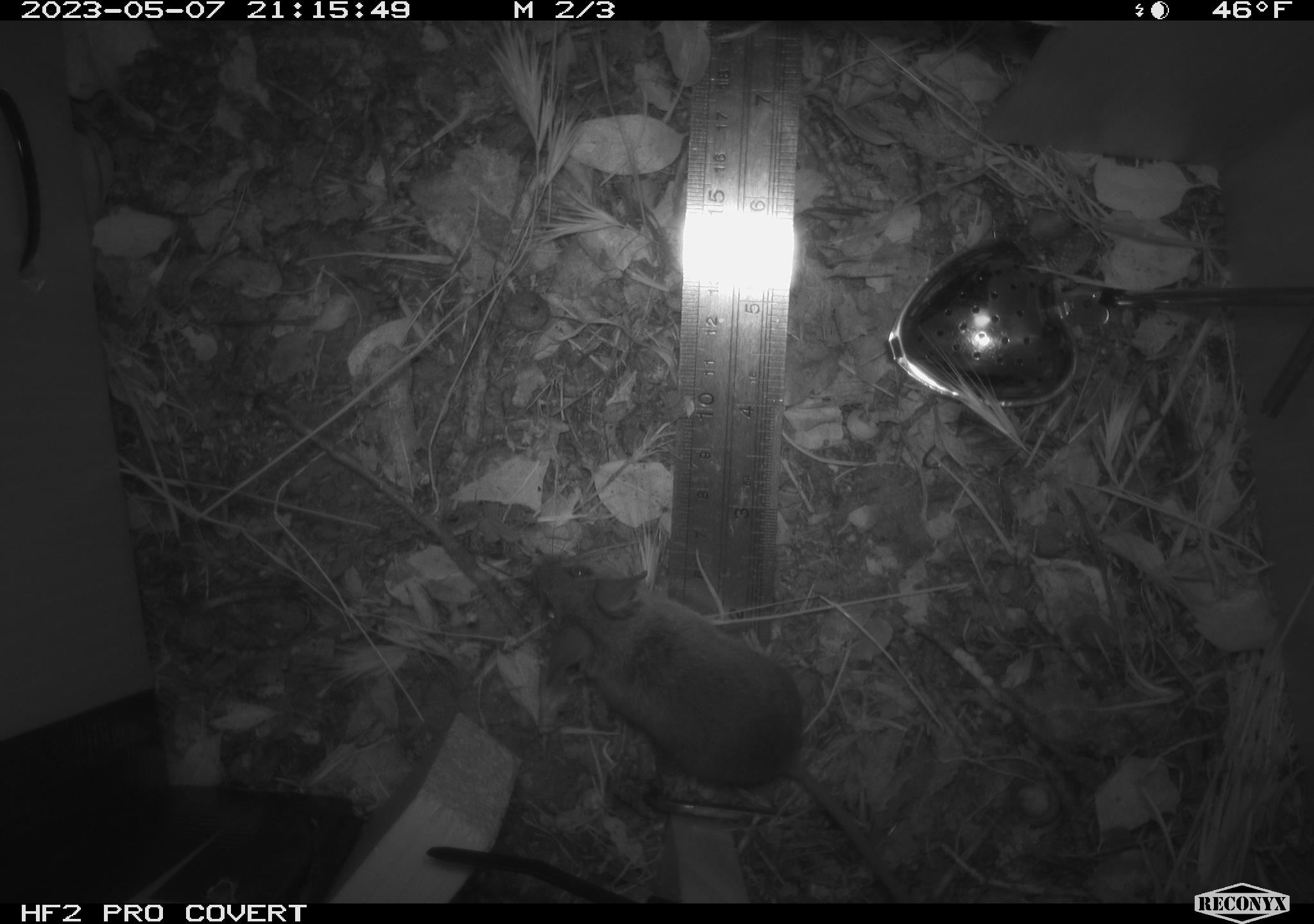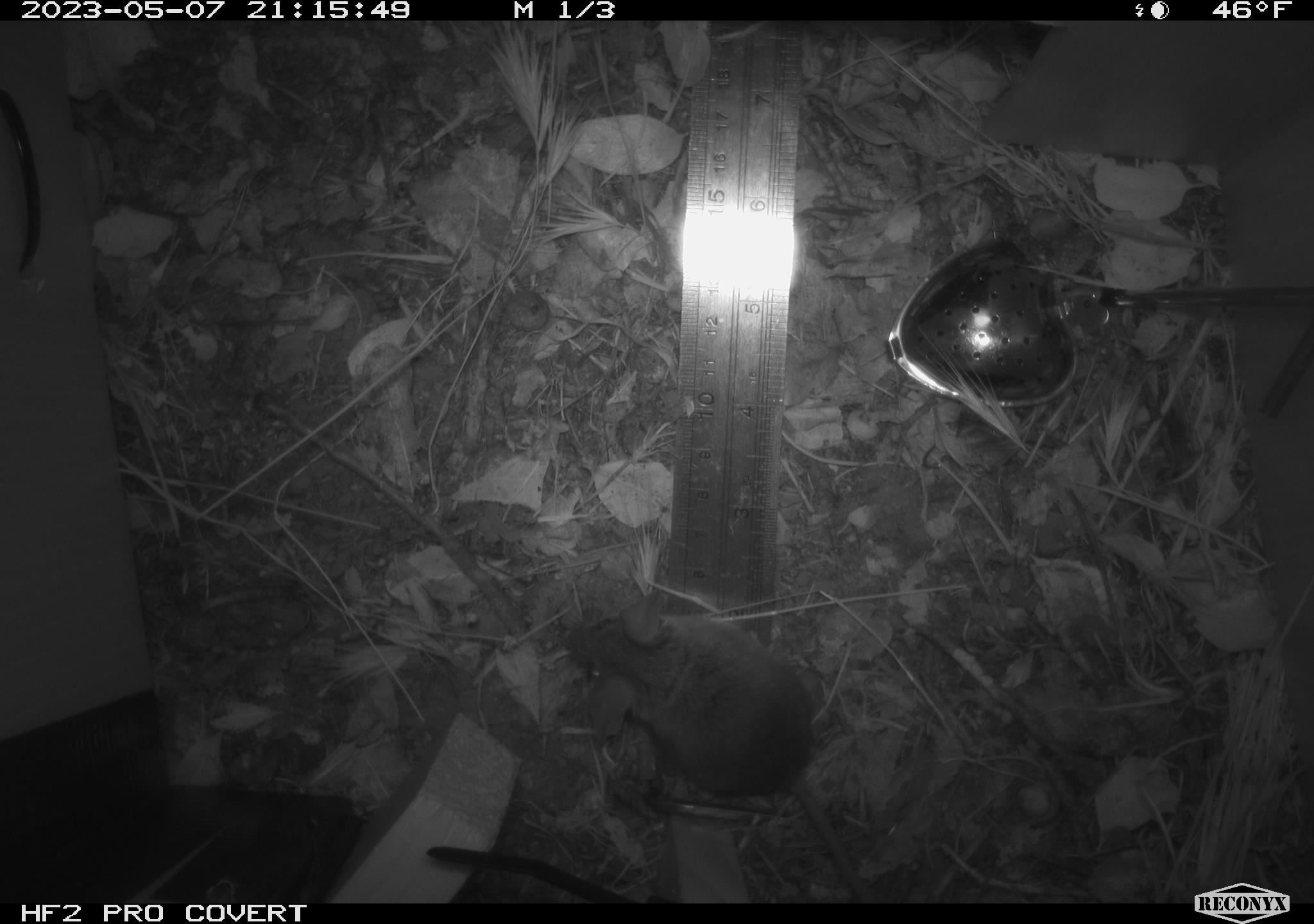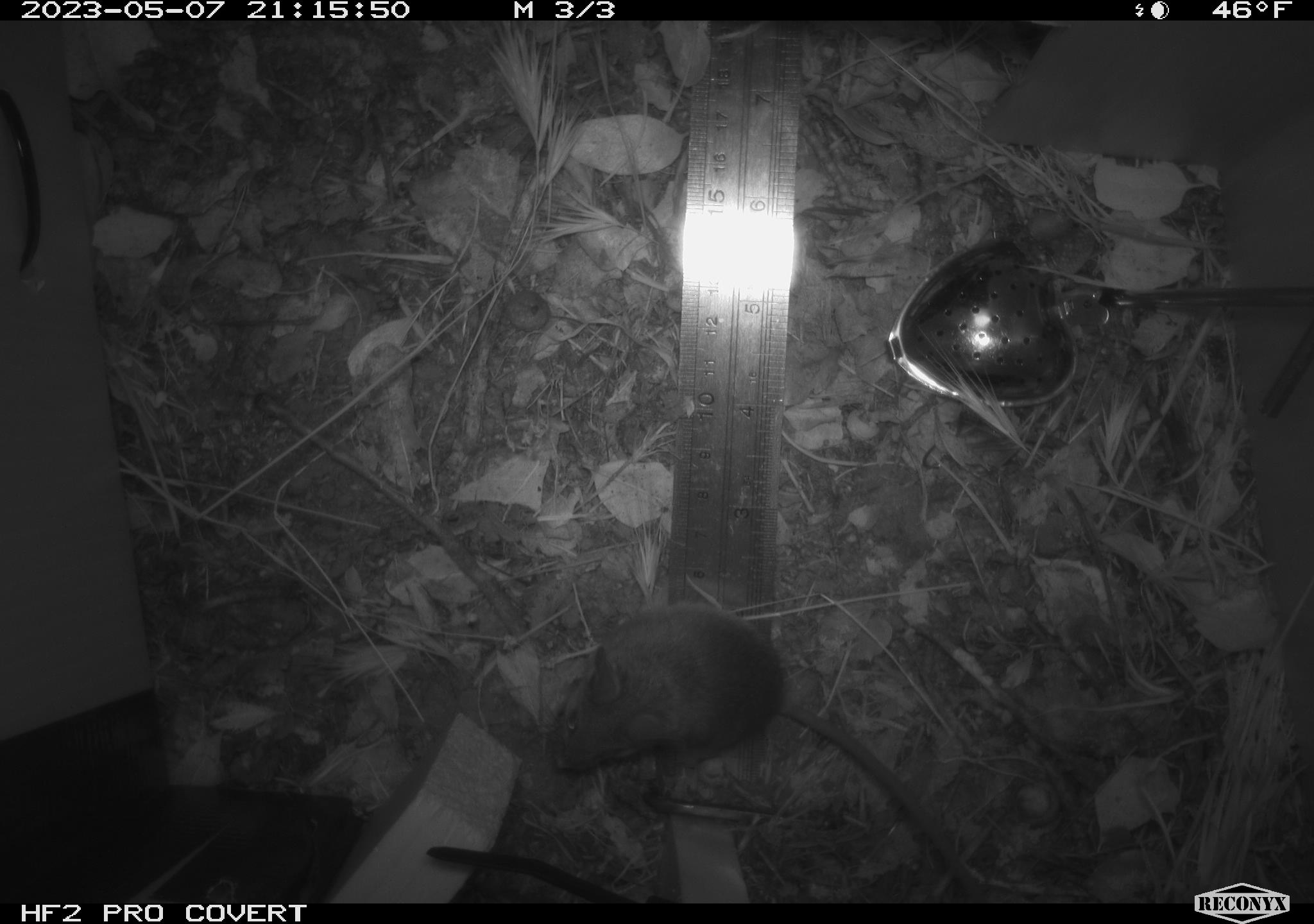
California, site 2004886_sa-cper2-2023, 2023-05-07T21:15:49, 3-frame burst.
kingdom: Animalia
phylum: Chordata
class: Mammalia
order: Rodentia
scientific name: Rodentia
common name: mouse species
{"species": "mouse species (Rodentia)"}